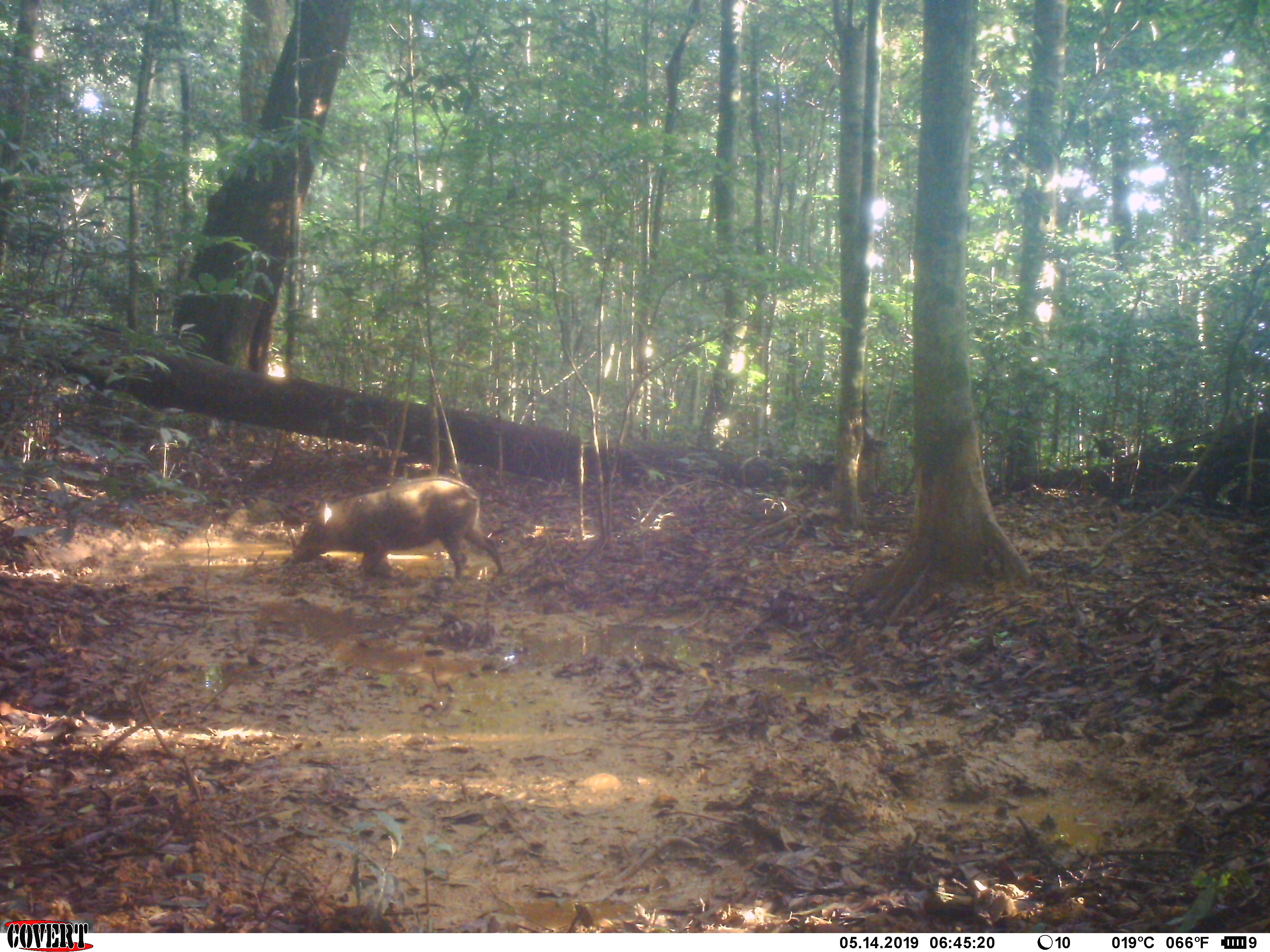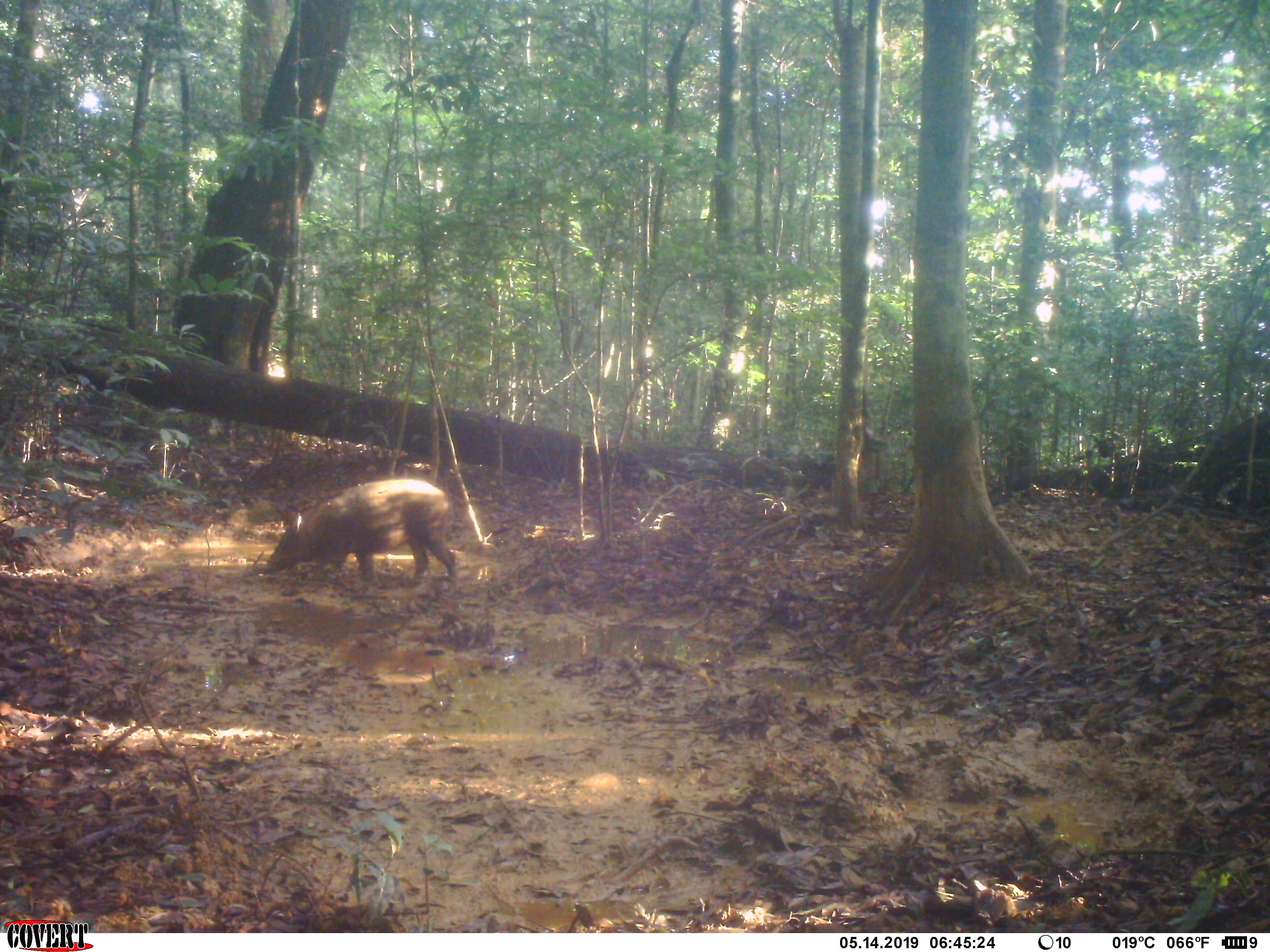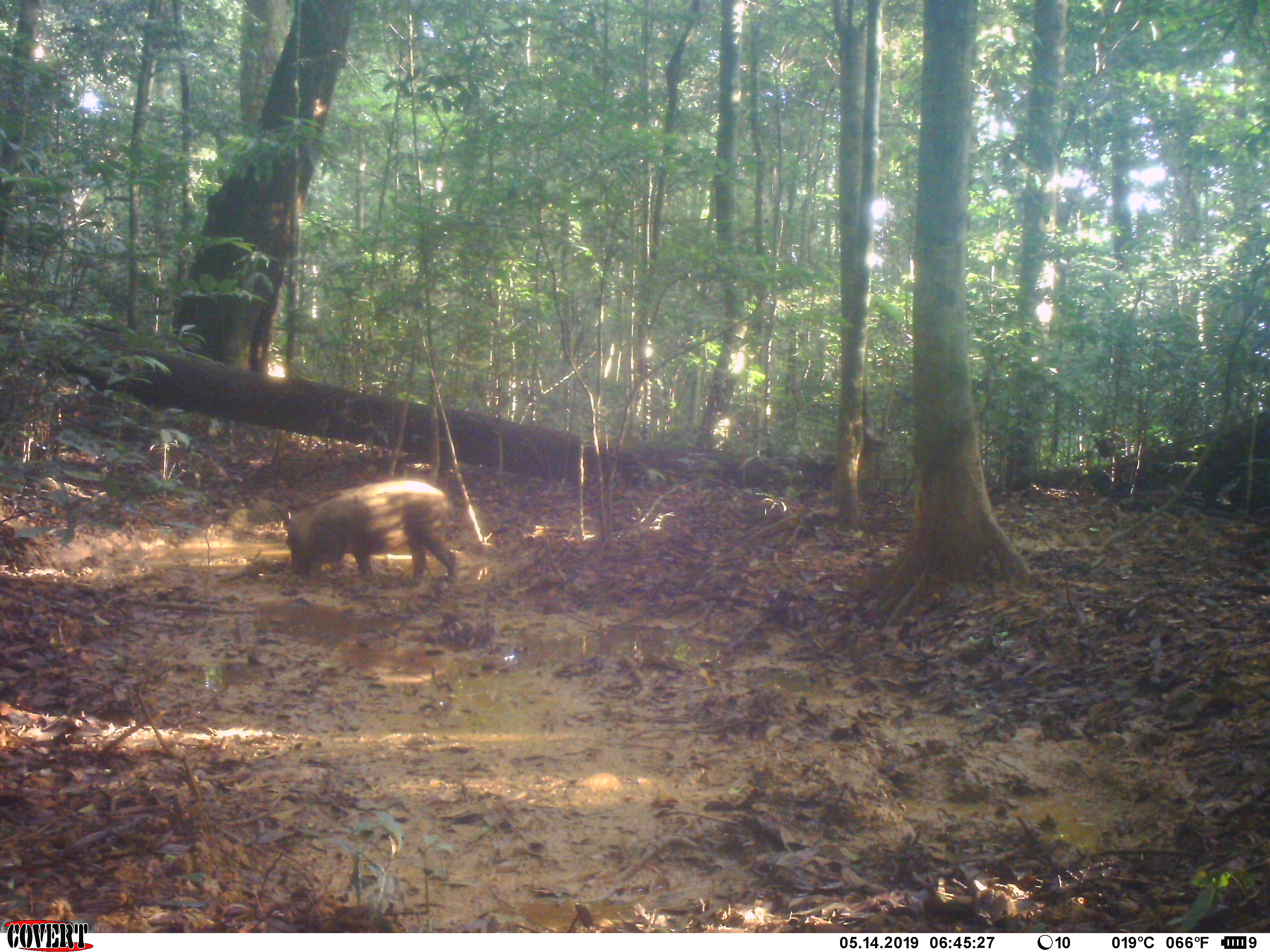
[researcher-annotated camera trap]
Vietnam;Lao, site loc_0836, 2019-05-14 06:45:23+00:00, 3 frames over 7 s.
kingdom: Animalia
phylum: Chordata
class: Mammalia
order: Artiodactyla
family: Suidae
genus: Sus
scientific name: Sus scrofa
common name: eurasian wild pig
Eurasian wild pig (Sus scrofa). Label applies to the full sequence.